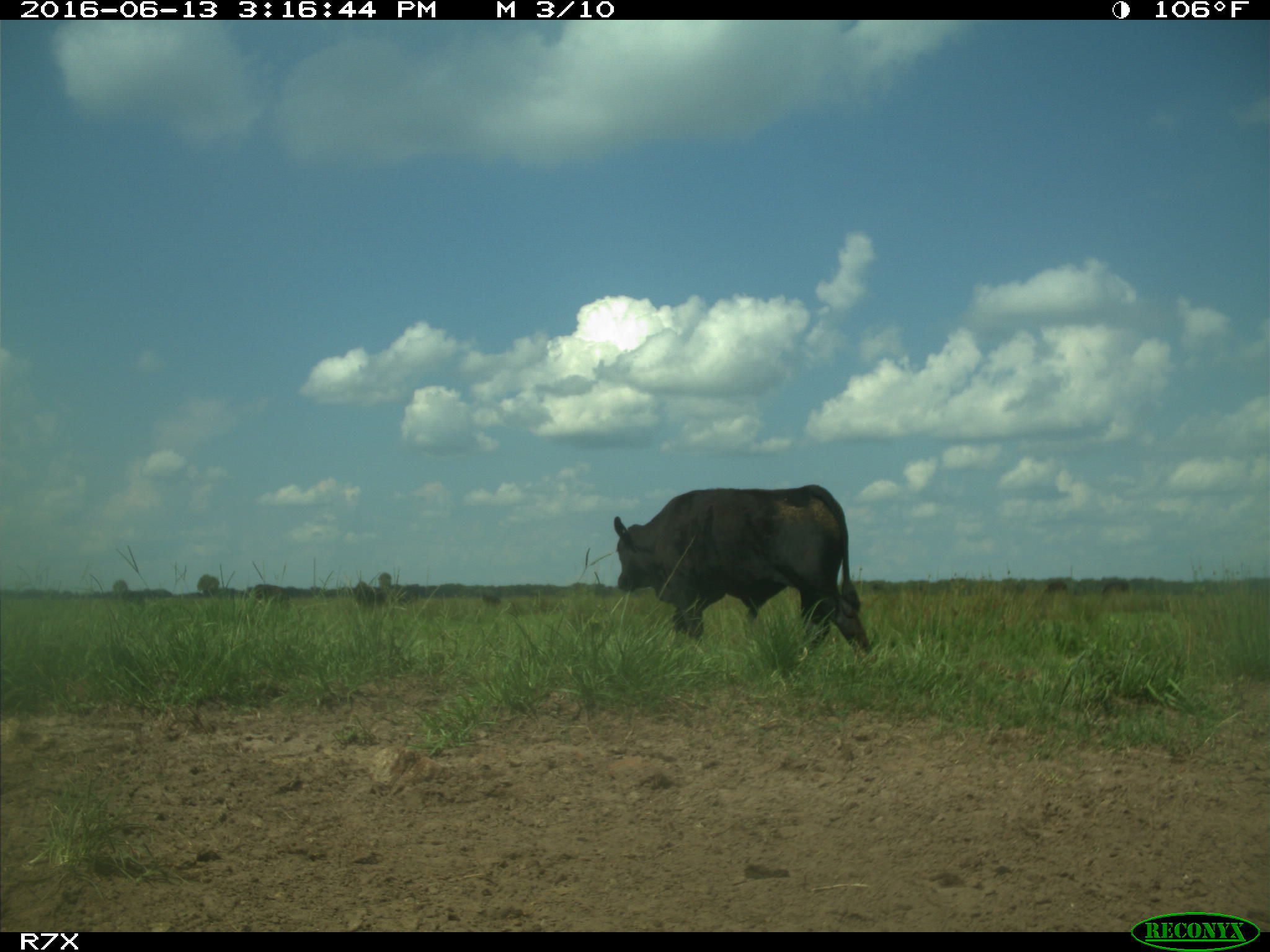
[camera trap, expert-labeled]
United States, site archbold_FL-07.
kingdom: Animalia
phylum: Chordata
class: Mammalia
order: Artiodactyla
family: Bovidae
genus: Bos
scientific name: Bos taurus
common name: domestic cow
Bos taurus (domestic cow).